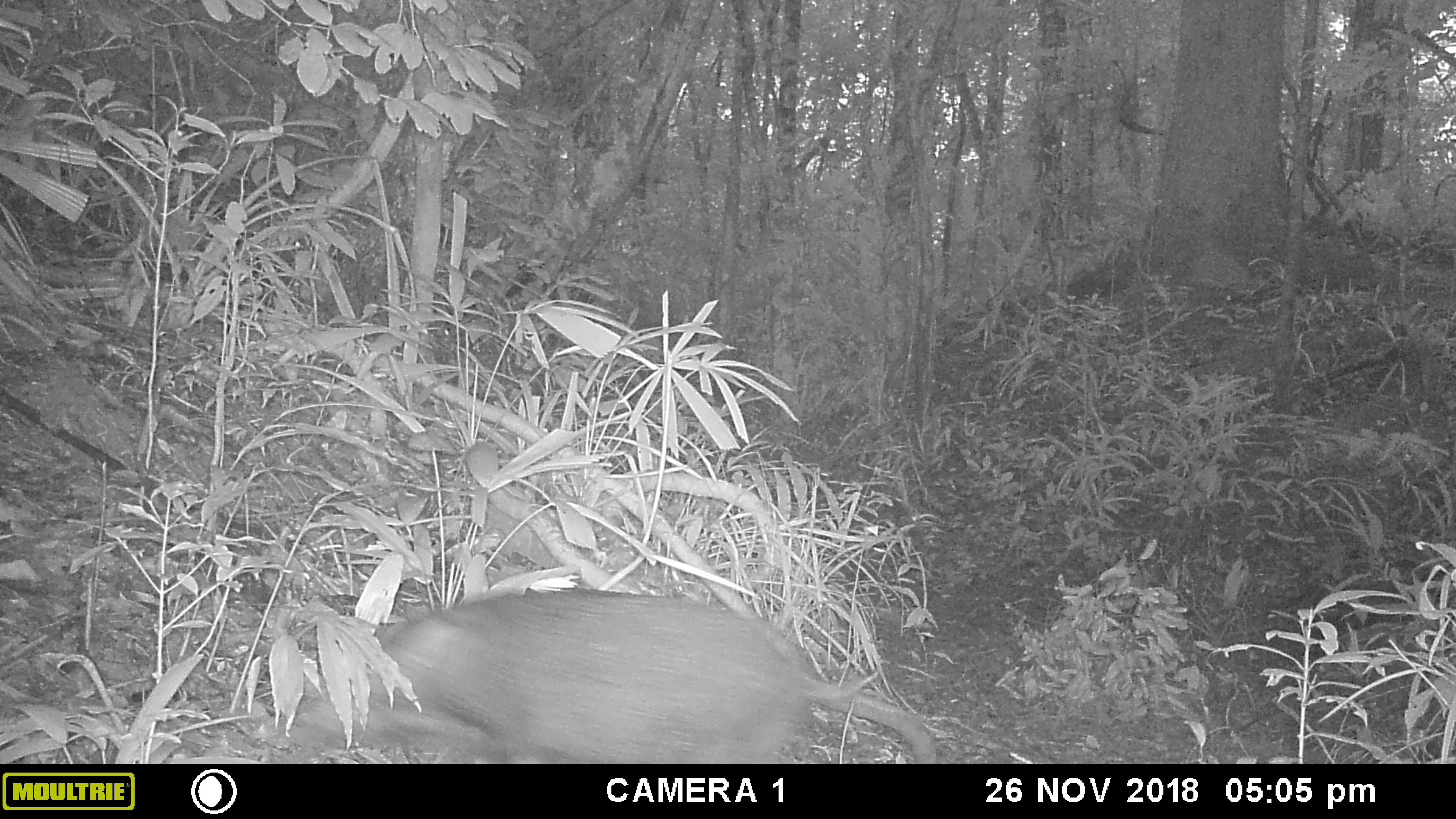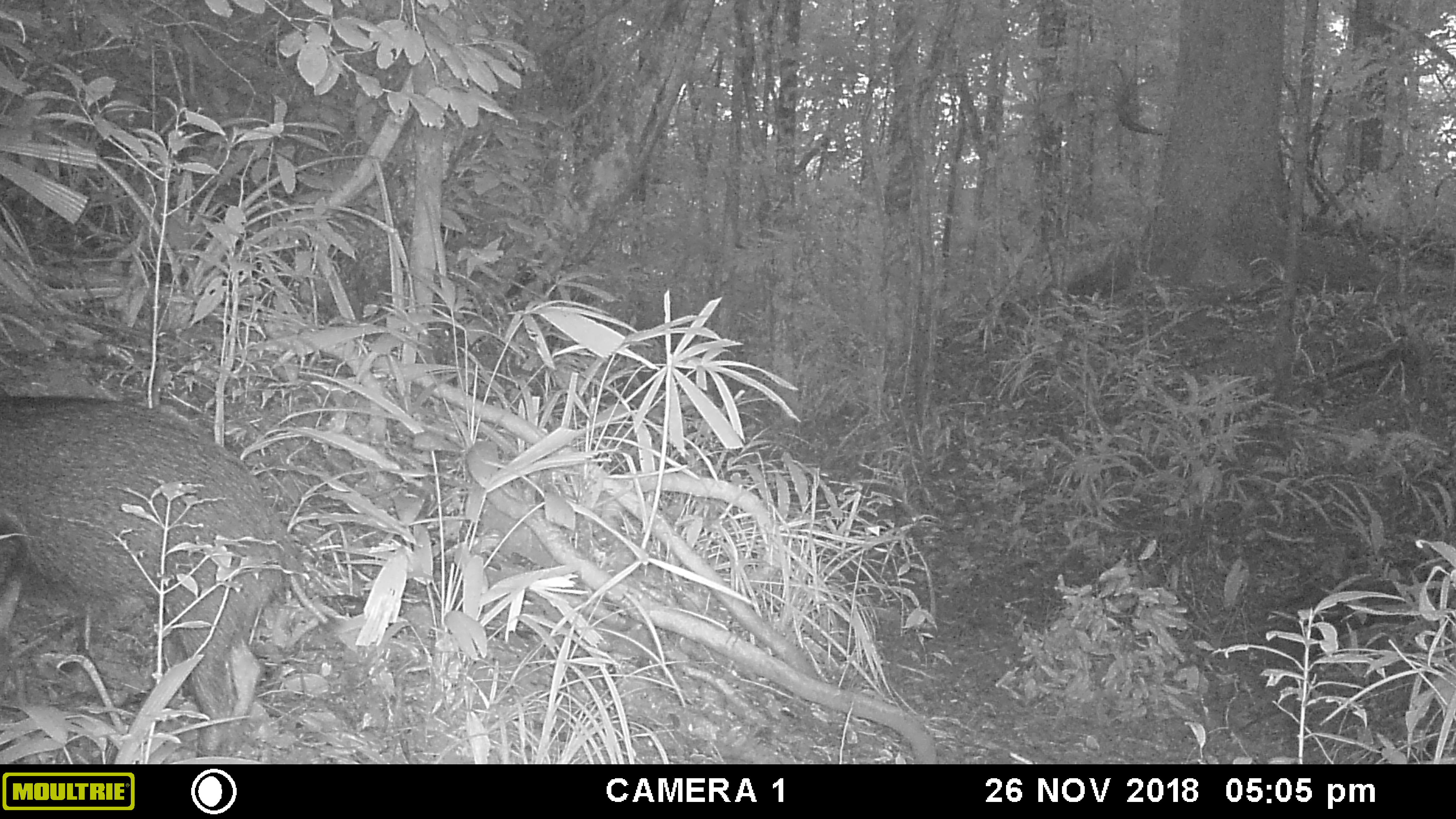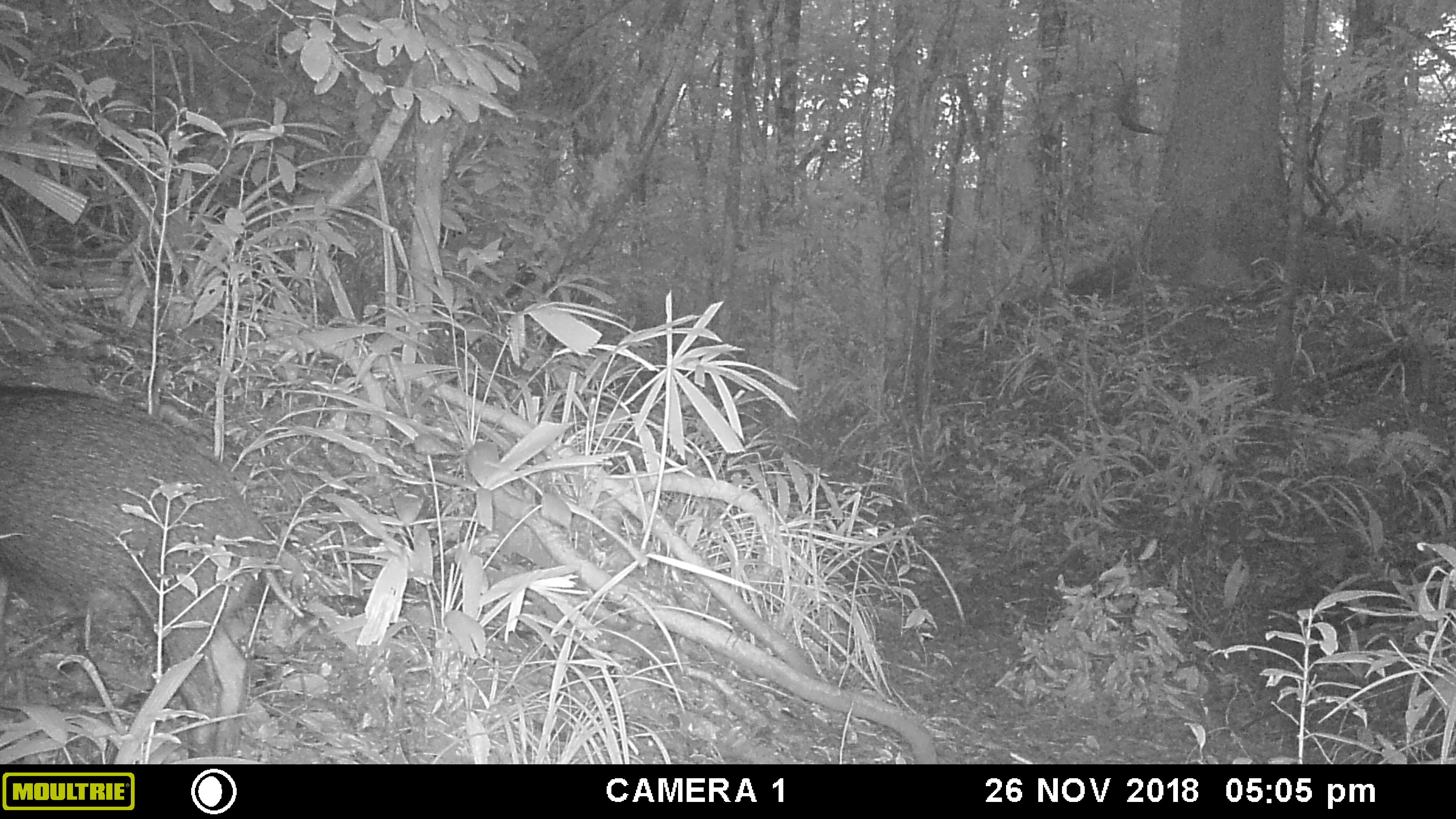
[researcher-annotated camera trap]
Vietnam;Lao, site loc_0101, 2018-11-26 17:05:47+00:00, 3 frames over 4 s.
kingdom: Animalia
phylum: Chordata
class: Mammalia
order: Artiodactyla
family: Suidae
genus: Sus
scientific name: Sus scrofa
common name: eurasian wild pig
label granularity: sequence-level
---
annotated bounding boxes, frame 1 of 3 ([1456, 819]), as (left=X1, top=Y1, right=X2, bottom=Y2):
eurasian wild pig: (left=288, top=588, right=863, bottom=764)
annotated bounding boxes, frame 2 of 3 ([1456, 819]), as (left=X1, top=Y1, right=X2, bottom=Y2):
eurasian wild pig: (left=0, top=395, right=341, bottom=757)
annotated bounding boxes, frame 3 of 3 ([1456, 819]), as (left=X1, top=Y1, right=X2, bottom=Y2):
eurasian wild pig: (left=0, top=381, right=314, bottom=756)